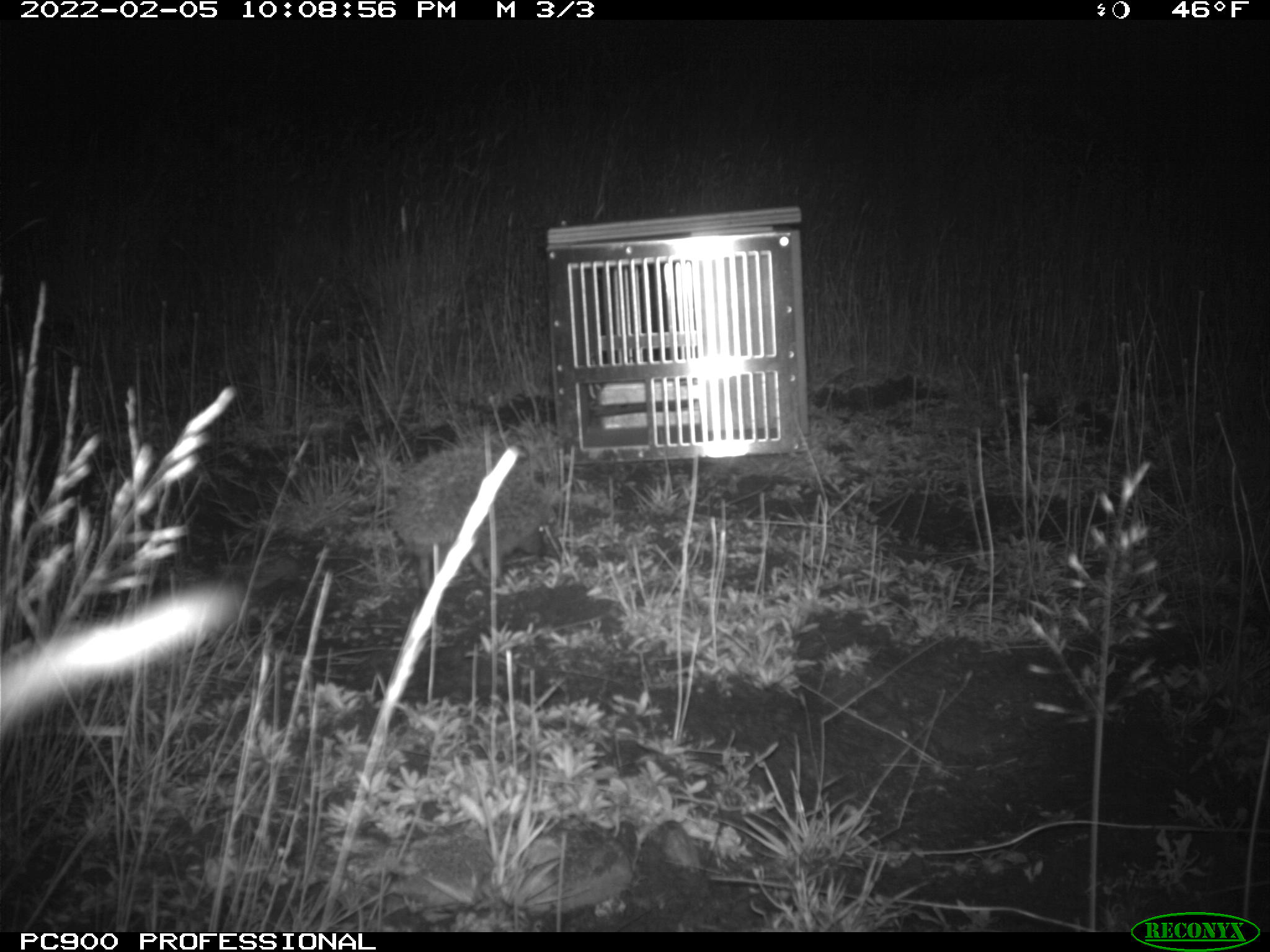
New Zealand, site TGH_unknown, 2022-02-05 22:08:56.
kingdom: Animalia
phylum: Chordata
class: Mammalia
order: Eulipotyphla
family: Erinaceidae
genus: Erinaceus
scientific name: Erinaceus europaeus europaeus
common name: european hedgehog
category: hedgehog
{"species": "hedgehog (european hedgehog) (Erinaceus europaeus europaeus)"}